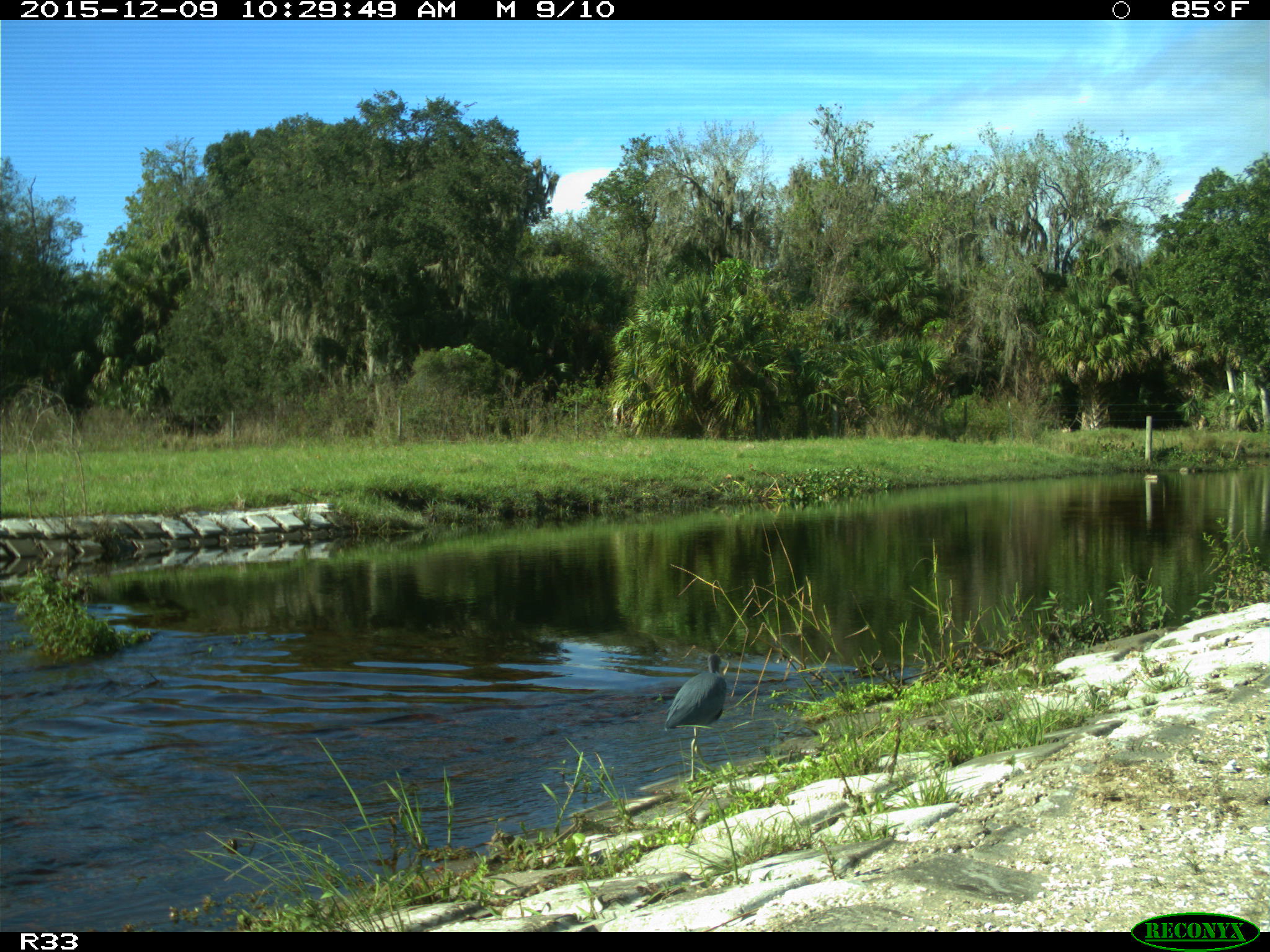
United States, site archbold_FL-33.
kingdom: Animalia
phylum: Chordata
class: Aves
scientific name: Aves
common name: birds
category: unidentified bird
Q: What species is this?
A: Unidentified bird (birds) (Aves).